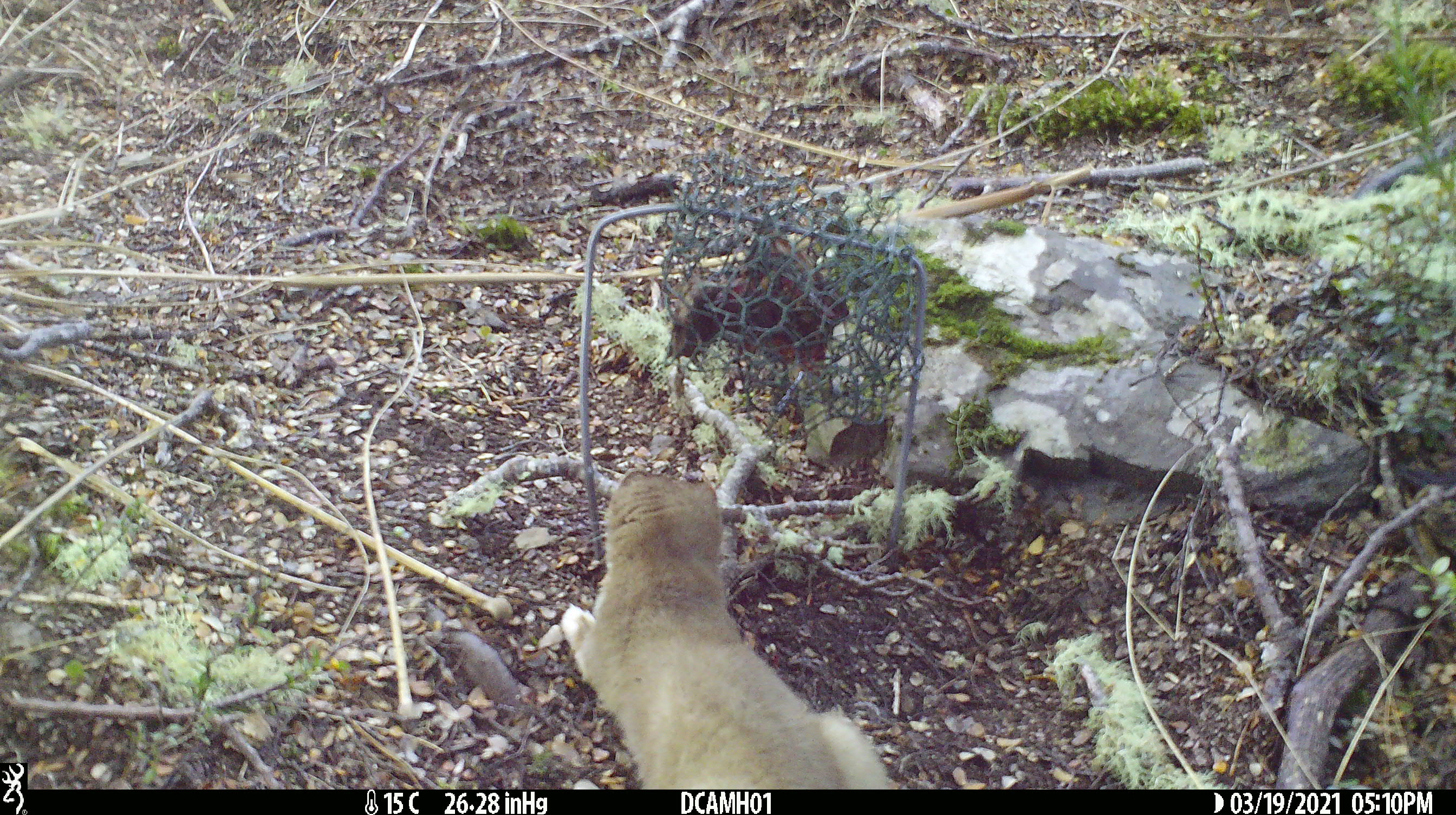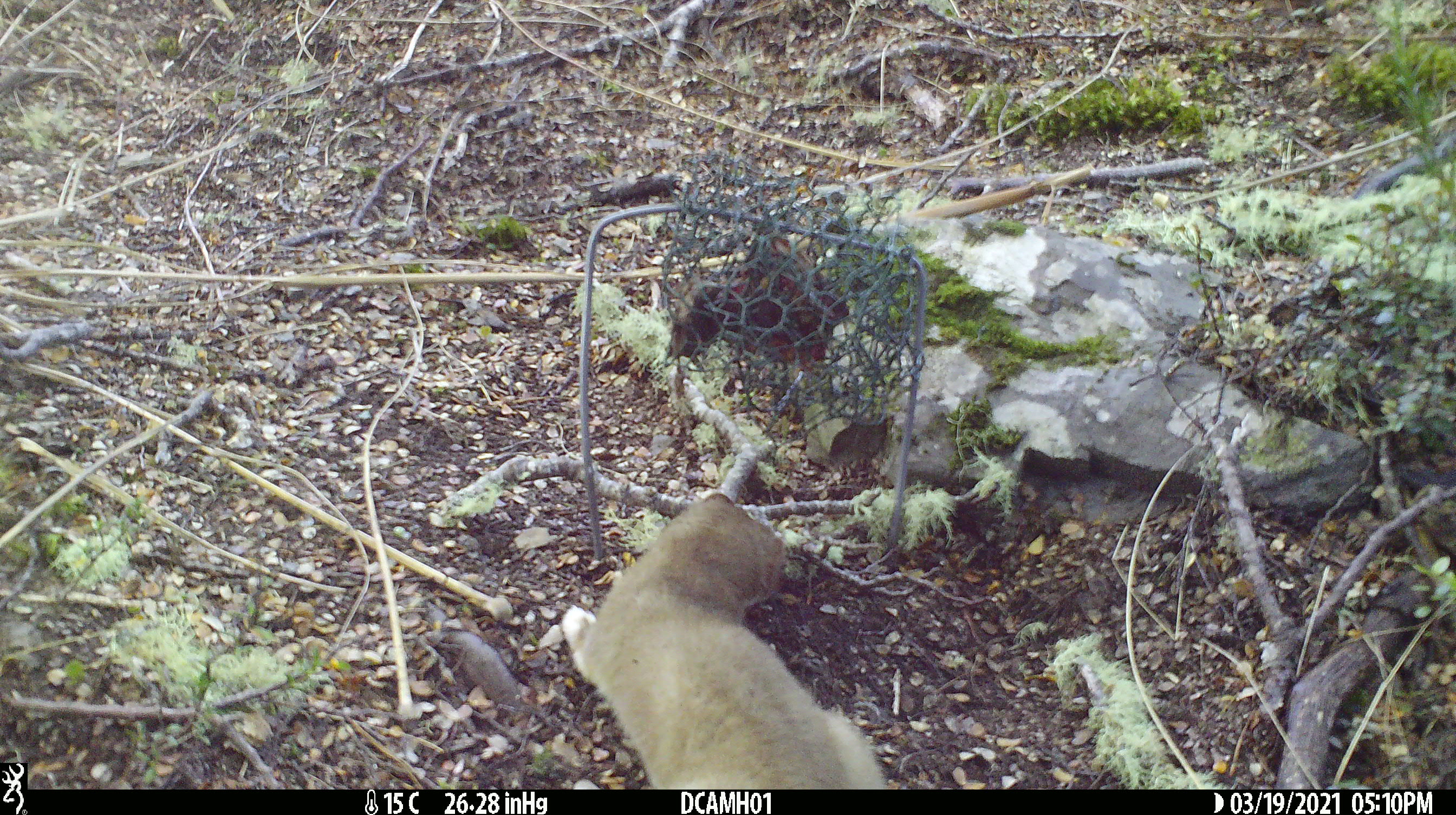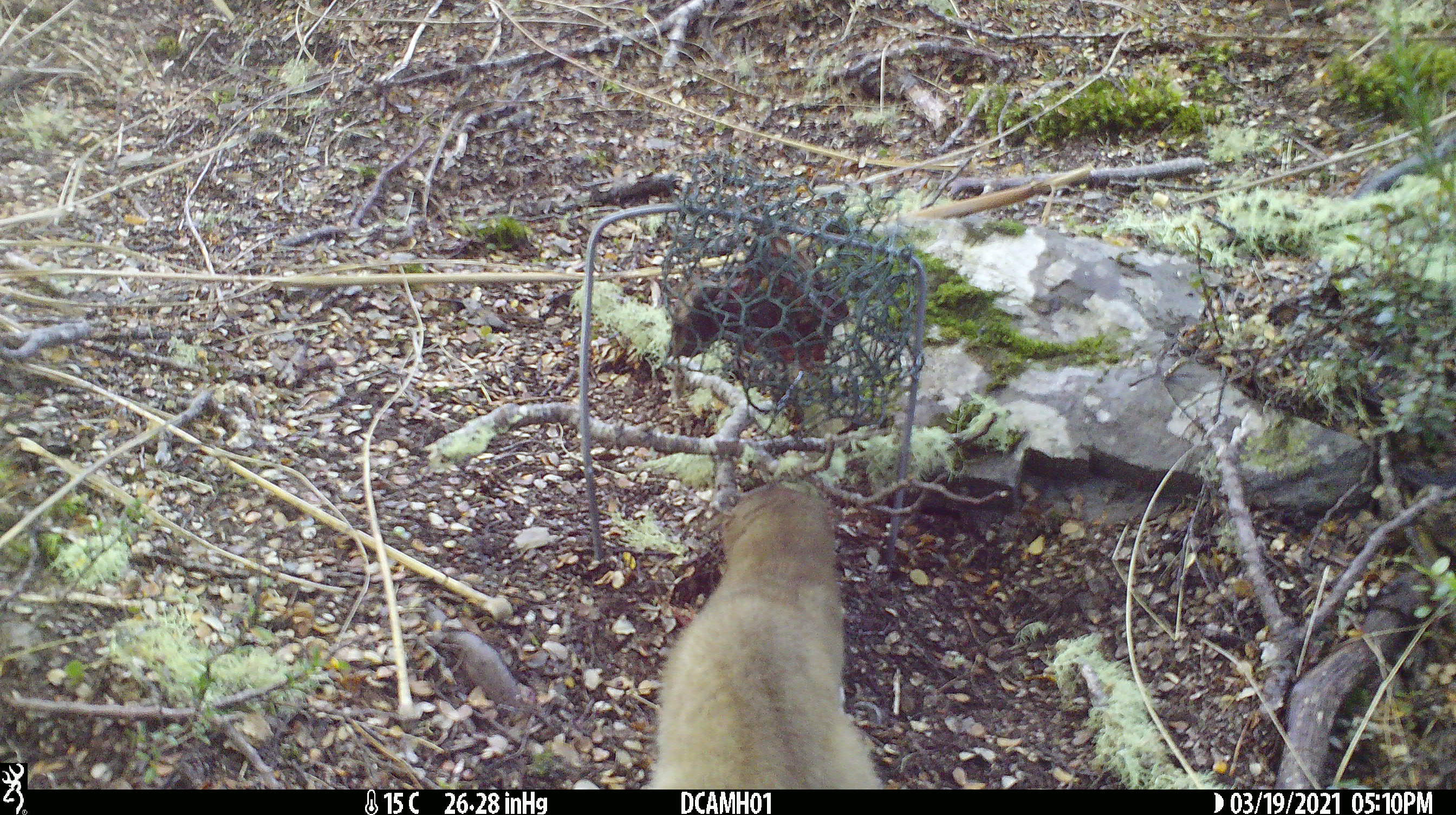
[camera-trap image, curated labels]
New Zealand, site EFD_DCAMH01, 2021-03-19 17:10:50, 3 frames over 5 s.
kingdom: Animalia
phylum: Chordata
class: Mammalia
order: Carnivora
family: Mustelidae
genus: Mustela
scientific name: Mustela erminea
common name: stoat